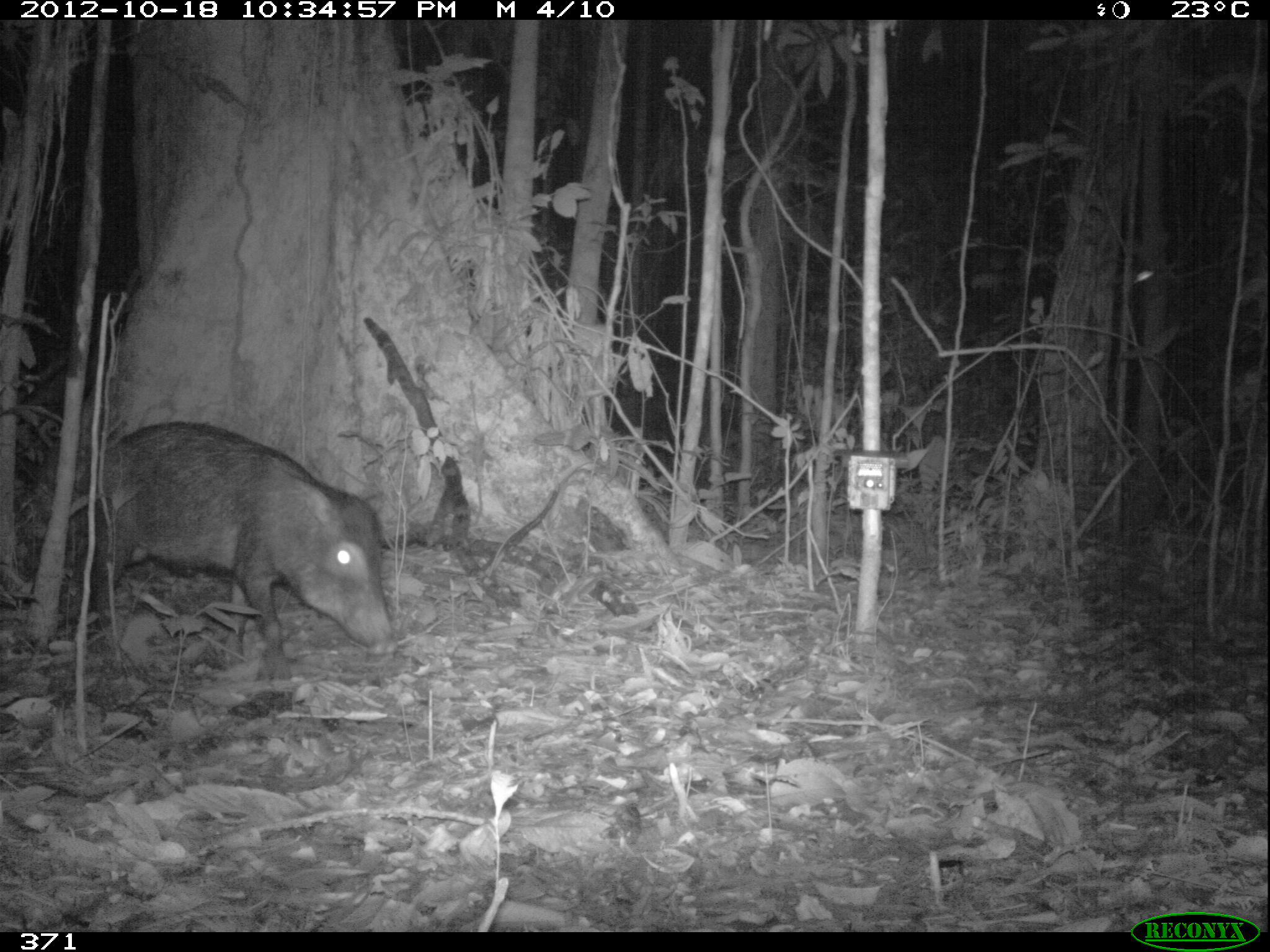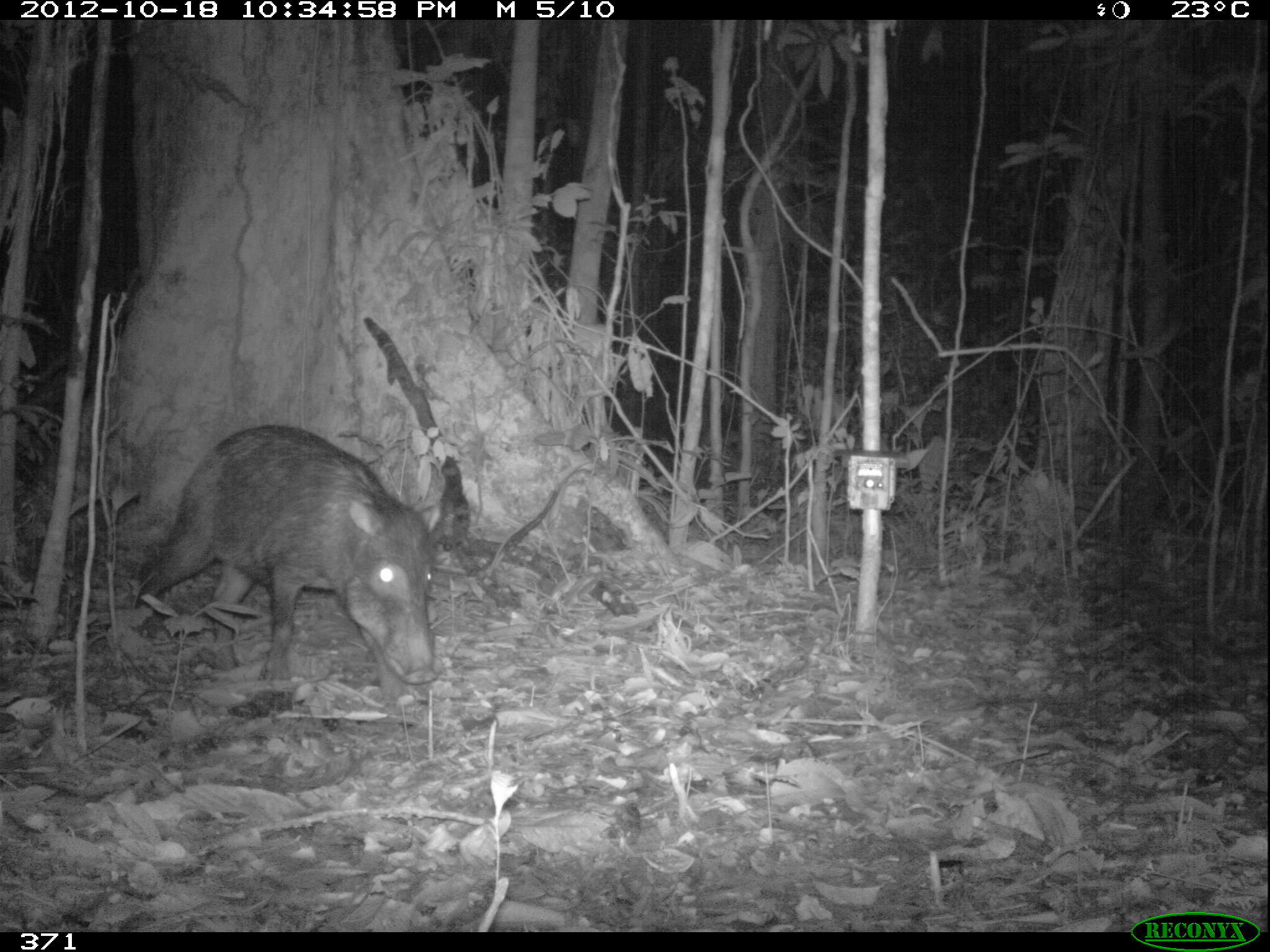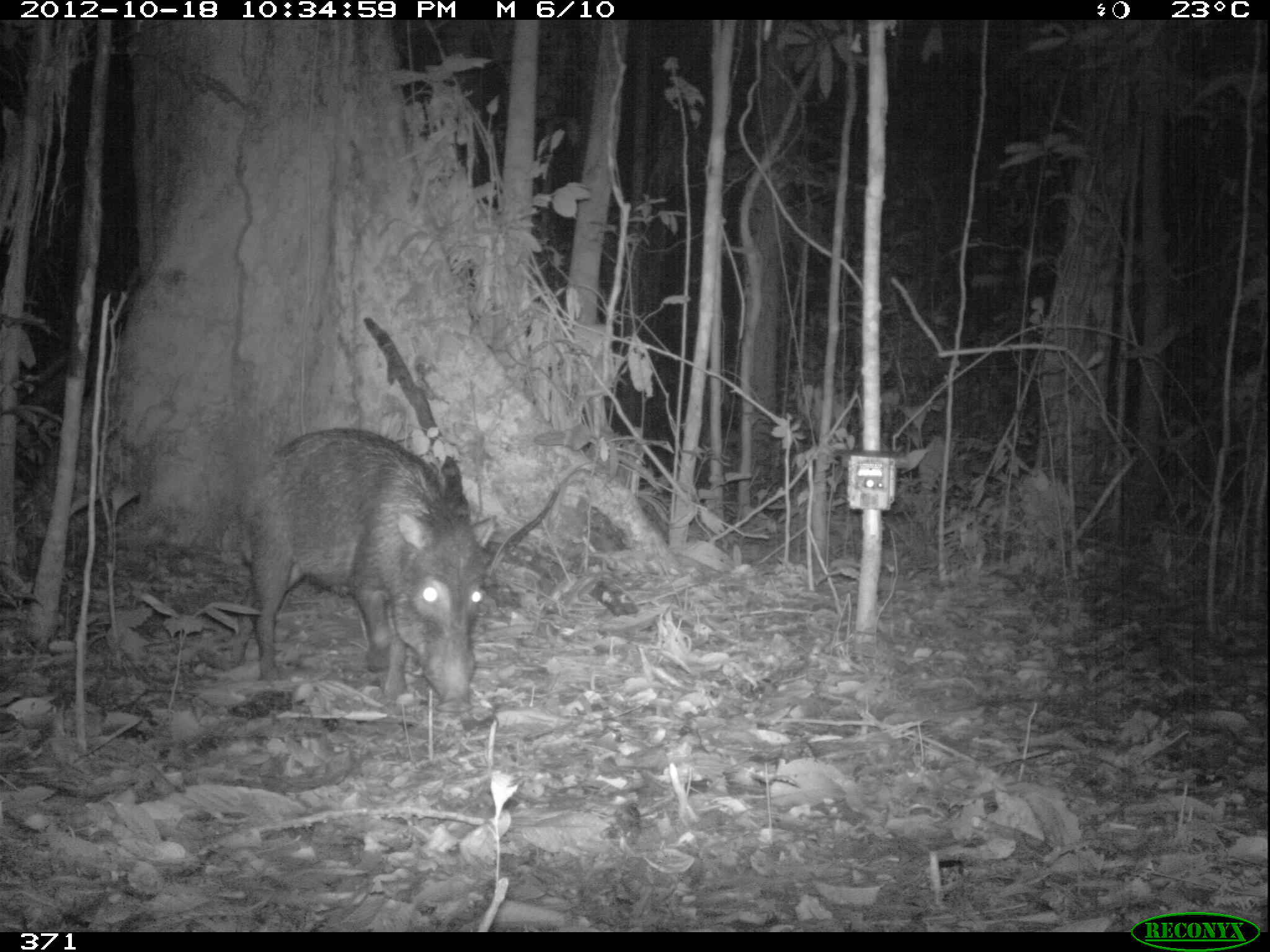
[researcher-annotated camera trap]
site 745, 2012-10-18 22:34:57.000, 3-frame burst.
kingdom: Animalia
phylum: Chordata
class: Mammalia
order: Artiodactyla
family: Tayassuidae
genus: Tayassu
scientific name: Tayassu pecari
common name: white-lipped peccary